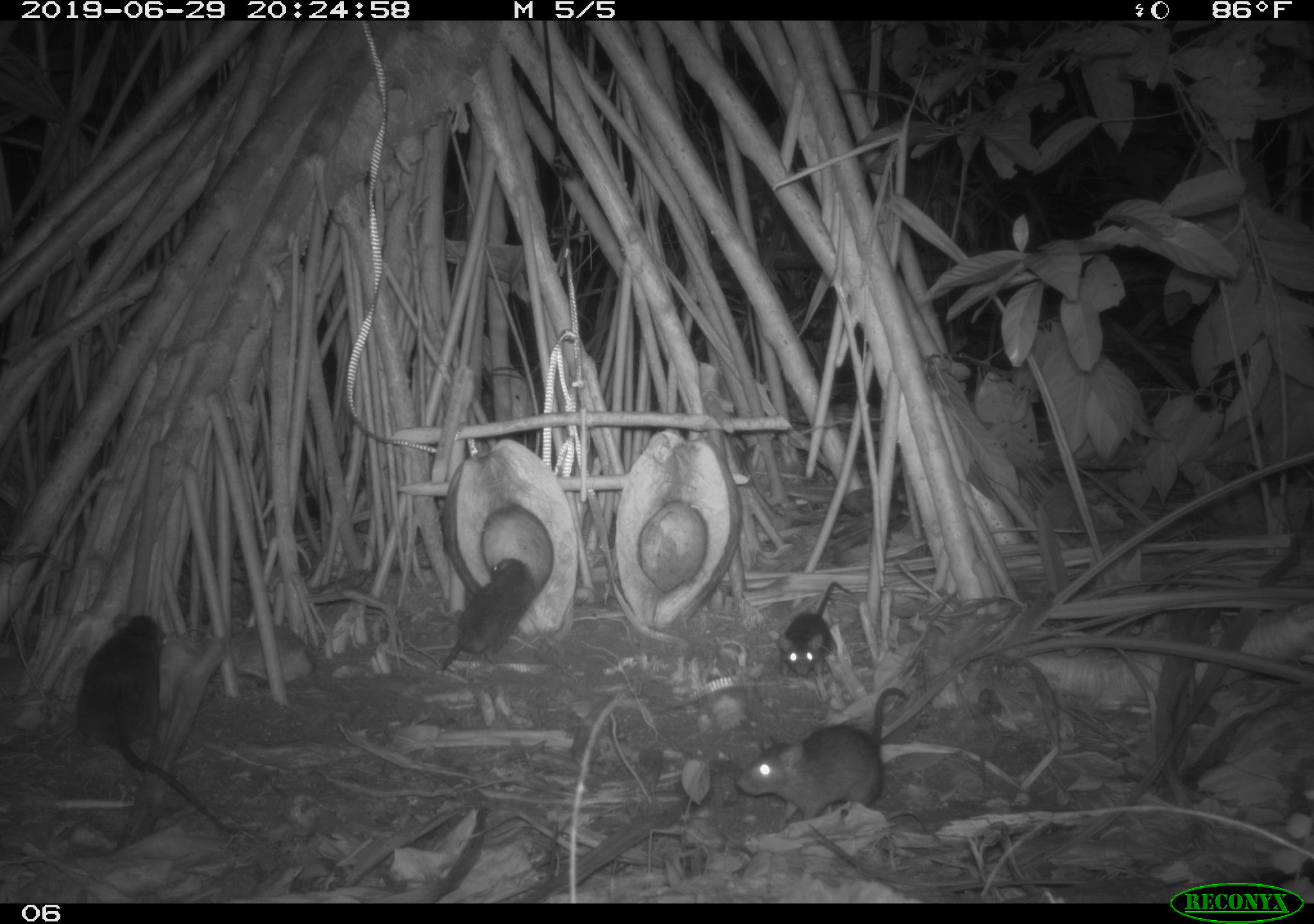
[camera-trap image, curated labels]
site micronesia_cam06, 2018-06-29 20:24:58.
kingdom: Animalia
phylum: Chordata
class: Mammalia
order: Rodentia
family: Muridae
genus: Rattus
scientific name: Rattus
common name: rat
Rat (Rattus).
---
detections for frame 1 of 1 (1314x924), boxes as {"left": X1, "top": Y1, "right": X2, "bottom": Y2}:
rat: {"left": 72, "top": 612, "right": 227, "bottom": 832}; {"left": 733, "top": 685, "right": 917, "bottom": 837}; {"left": 440, "top": 553, "right": 541, "bottom": 679}; {"left": 769, "top": 576, "right": 856, "bottom": 685}